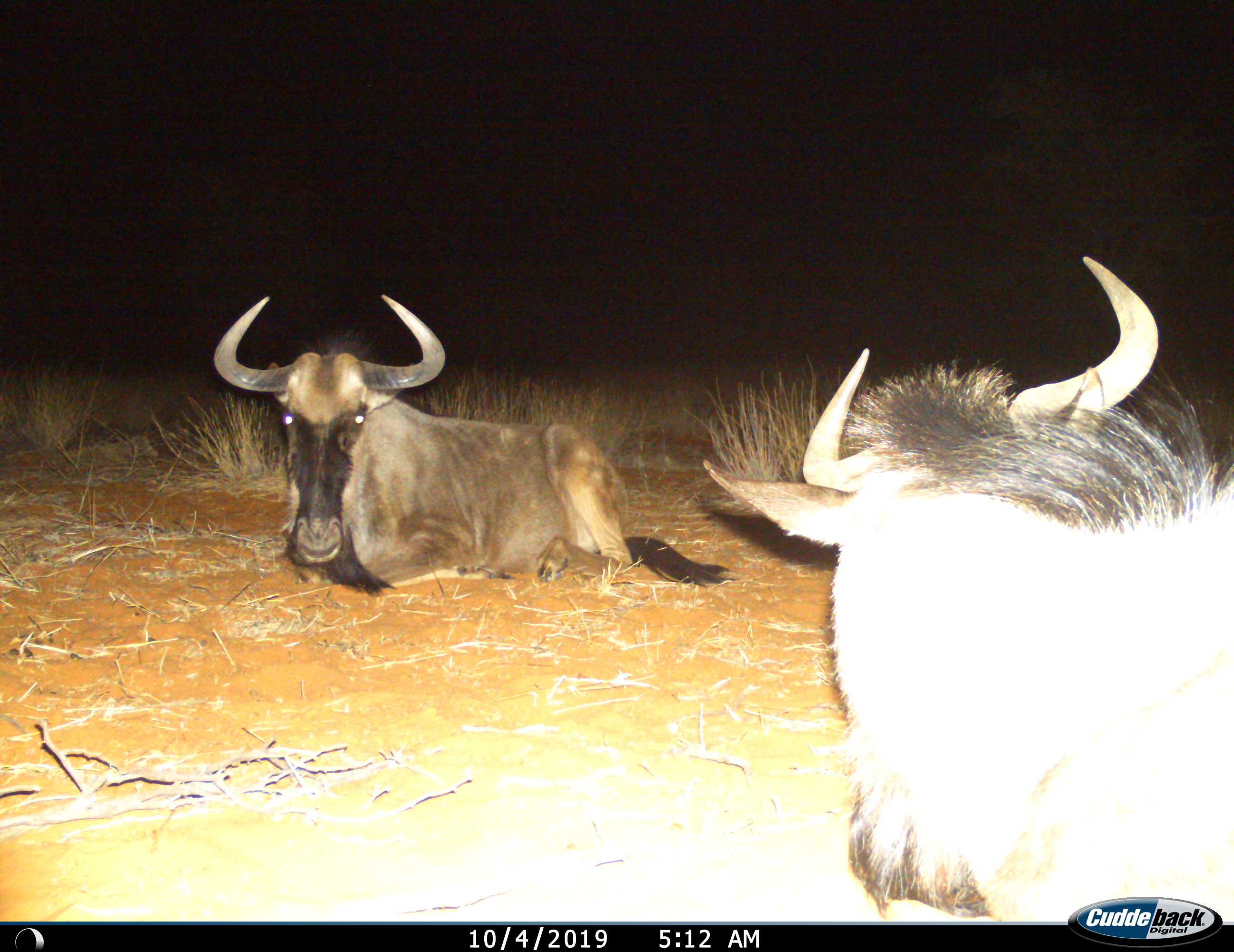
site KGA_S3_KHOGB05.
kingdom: Animalia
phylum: Chordata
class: Mammalia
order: Artiodactyla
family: Bovidae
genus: Connochaetes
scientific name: Connochaetes taurinus taurinus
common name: blue wildebeest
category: wildebeestblue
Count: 2.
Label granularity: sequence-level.